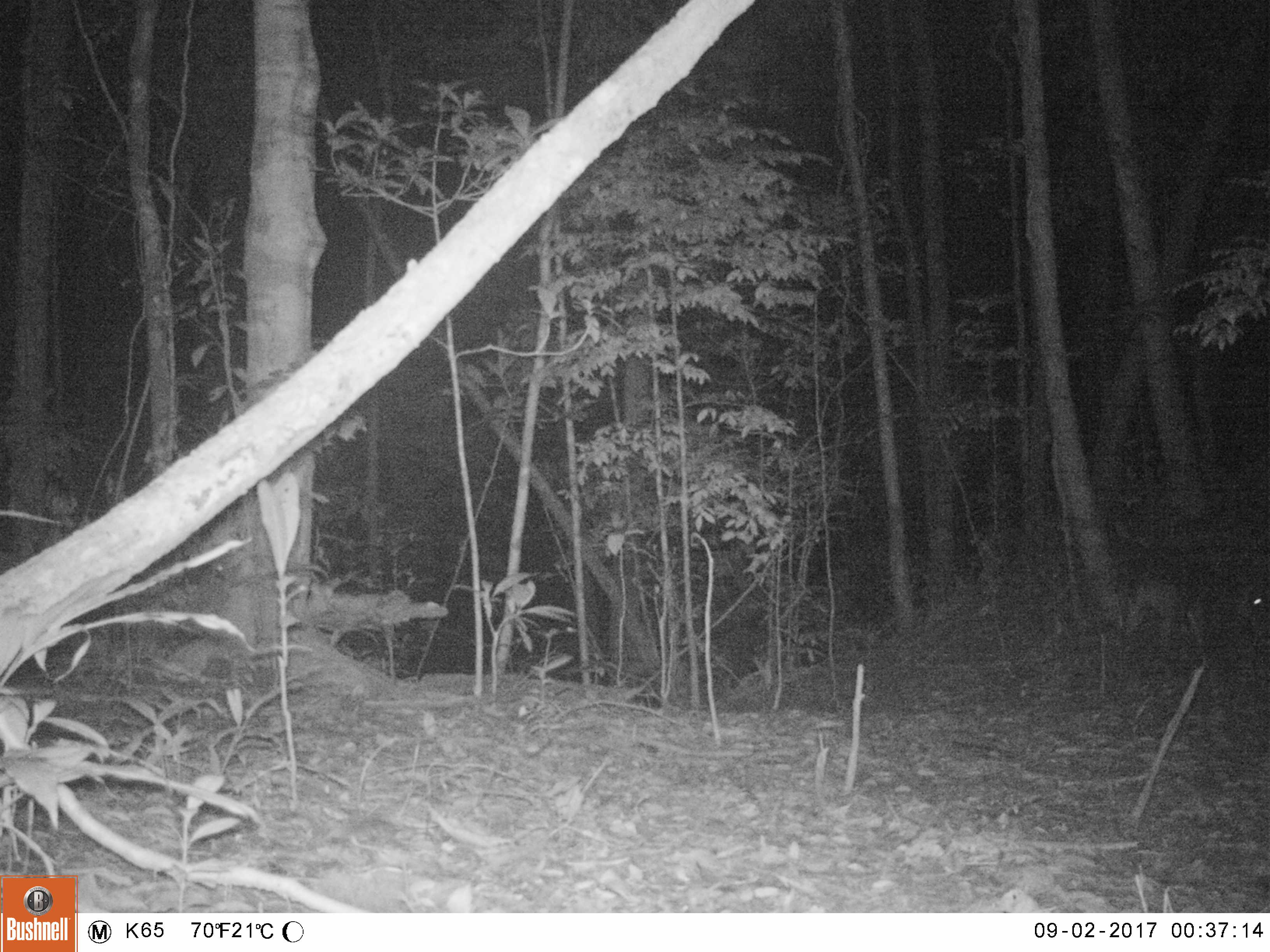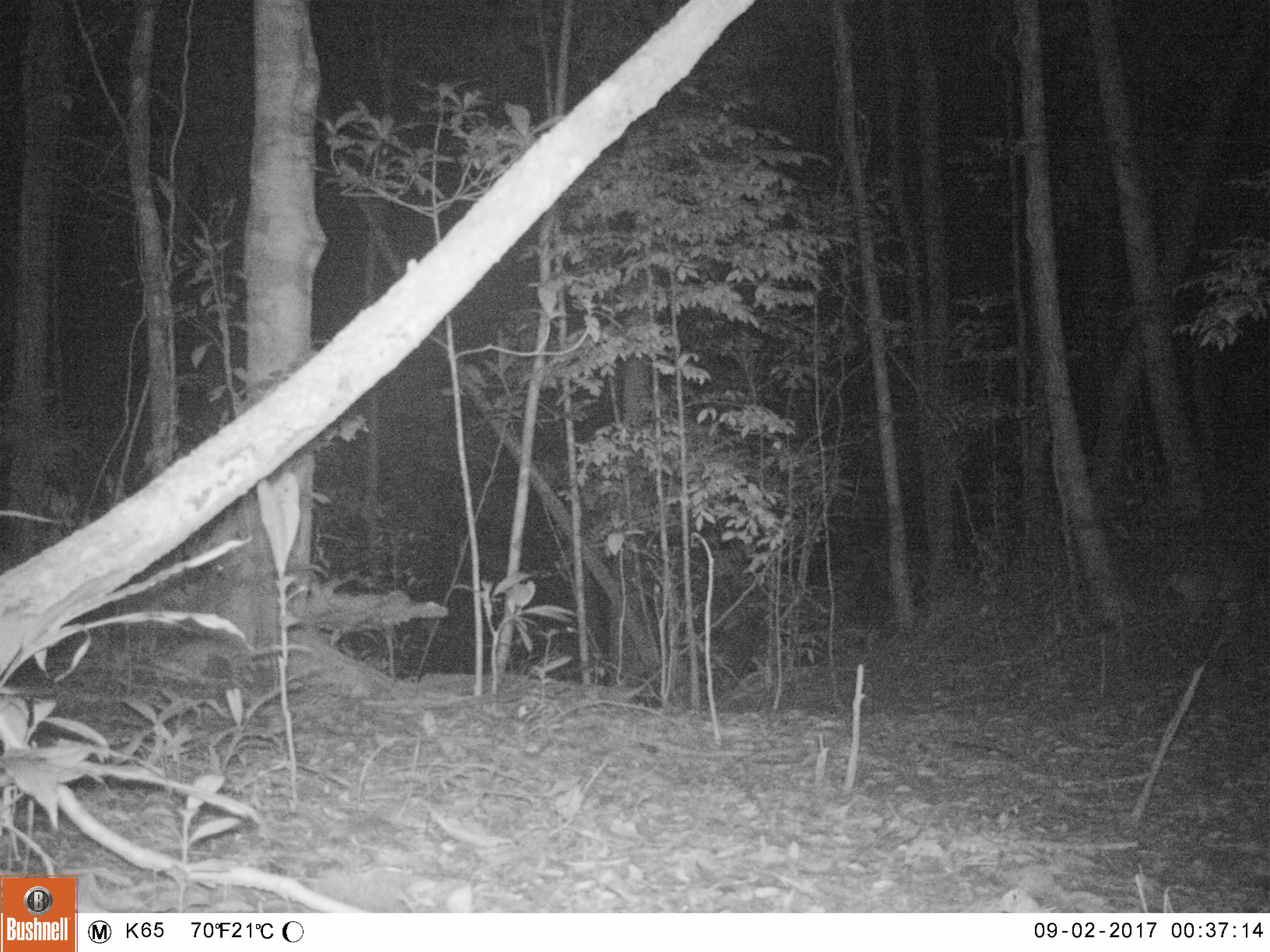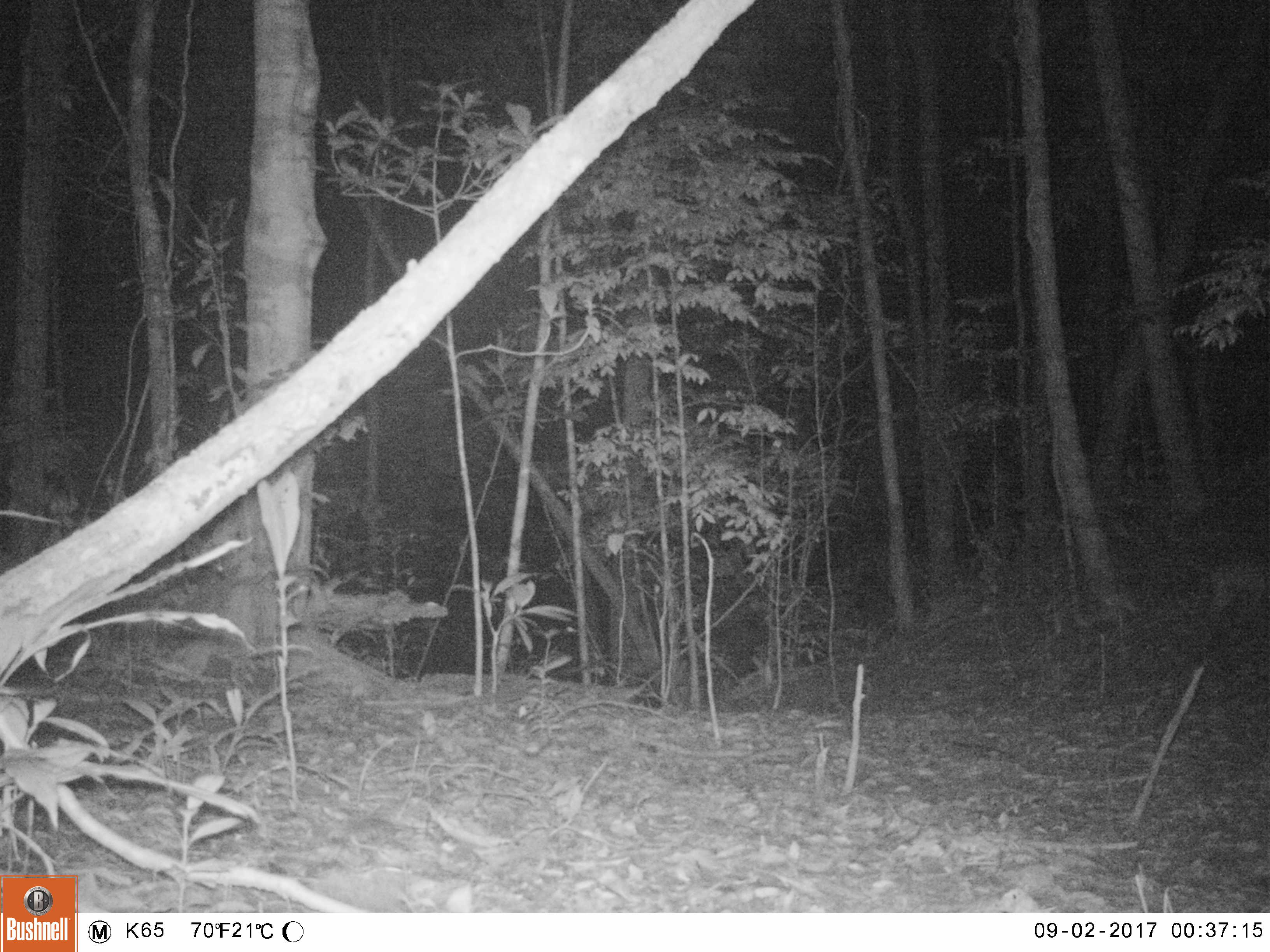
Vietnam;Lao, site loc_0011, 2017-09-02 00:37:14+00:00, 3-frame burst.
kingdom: Animalia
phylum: Chordata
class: Mammalia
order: Artiodactyla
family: Cervidae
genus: Muntiacus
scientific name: Muntiacus vuquangensis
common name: large-antlered muntjac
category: large antlered muntjac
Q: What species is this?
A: Large antlered muntjac (large-antlered muntjac) (Muntiacus vuquangensis).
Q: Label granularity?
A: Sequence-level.